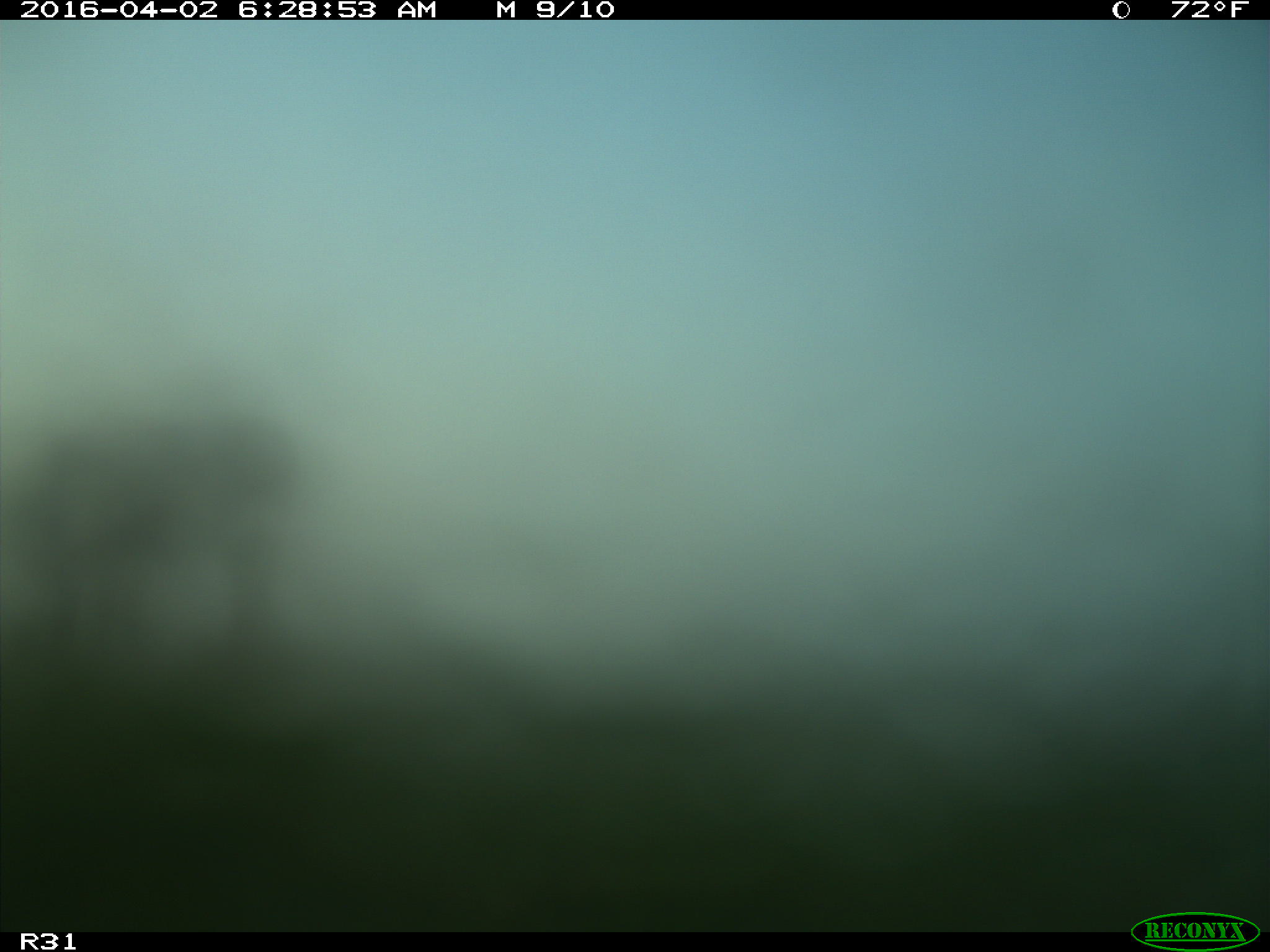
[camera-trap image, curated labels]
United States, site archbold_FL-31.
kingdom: Animalia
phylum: Chordata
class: Mammalia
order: Artiodactyla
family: Bovidae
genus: Bos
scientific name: Bos taurus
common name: domestic cow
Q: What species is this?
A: Bos taurus (domestic cow).